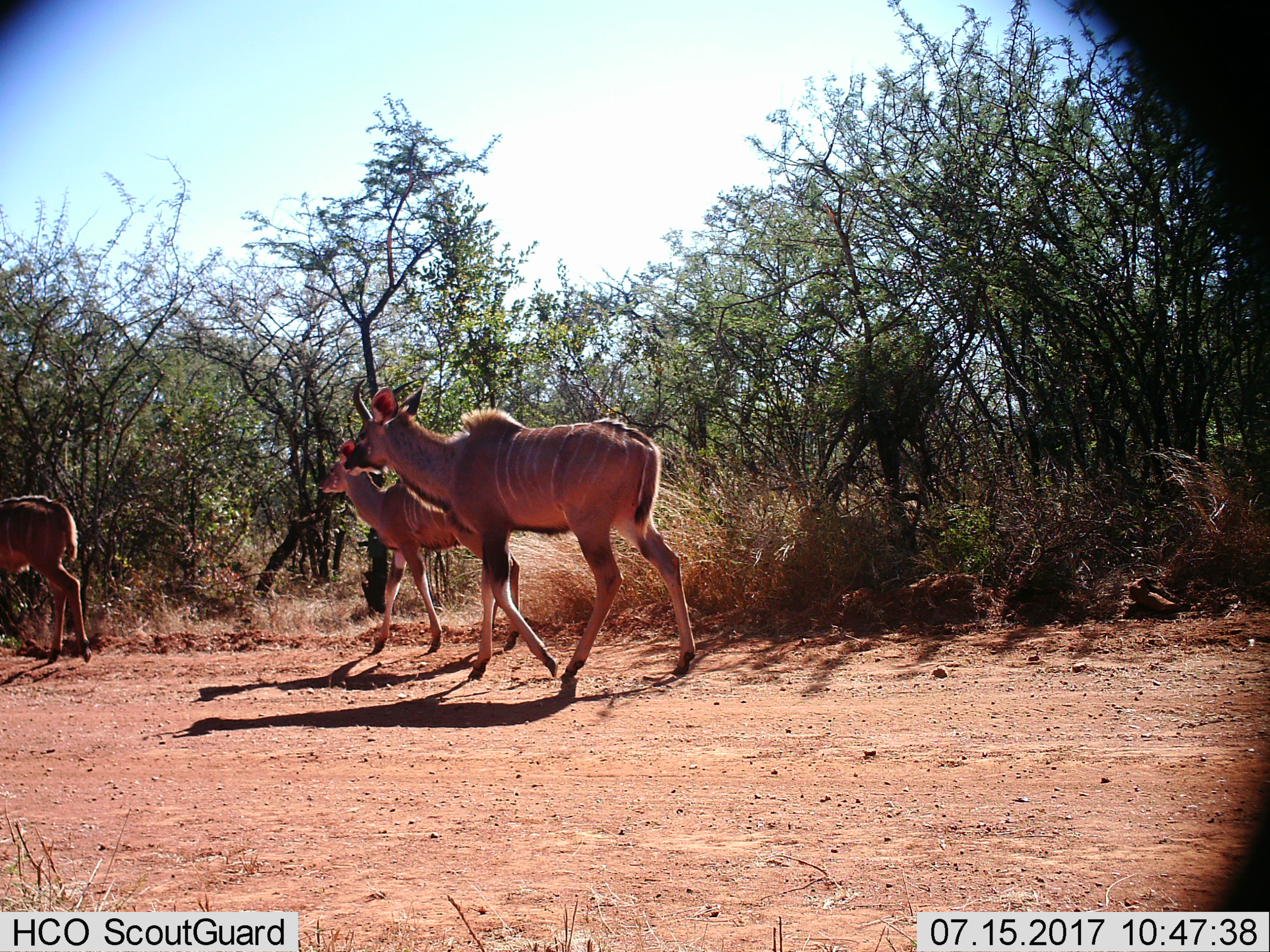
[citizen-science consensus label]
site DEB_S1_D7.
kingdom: Animalia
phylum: Chordata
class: Mammalia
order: Artiodactyla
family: Bovidae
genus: Tragelaphus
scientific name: Tragelaphus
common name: kudu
Kudu (Tragelaphus), count 3. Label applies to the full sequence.